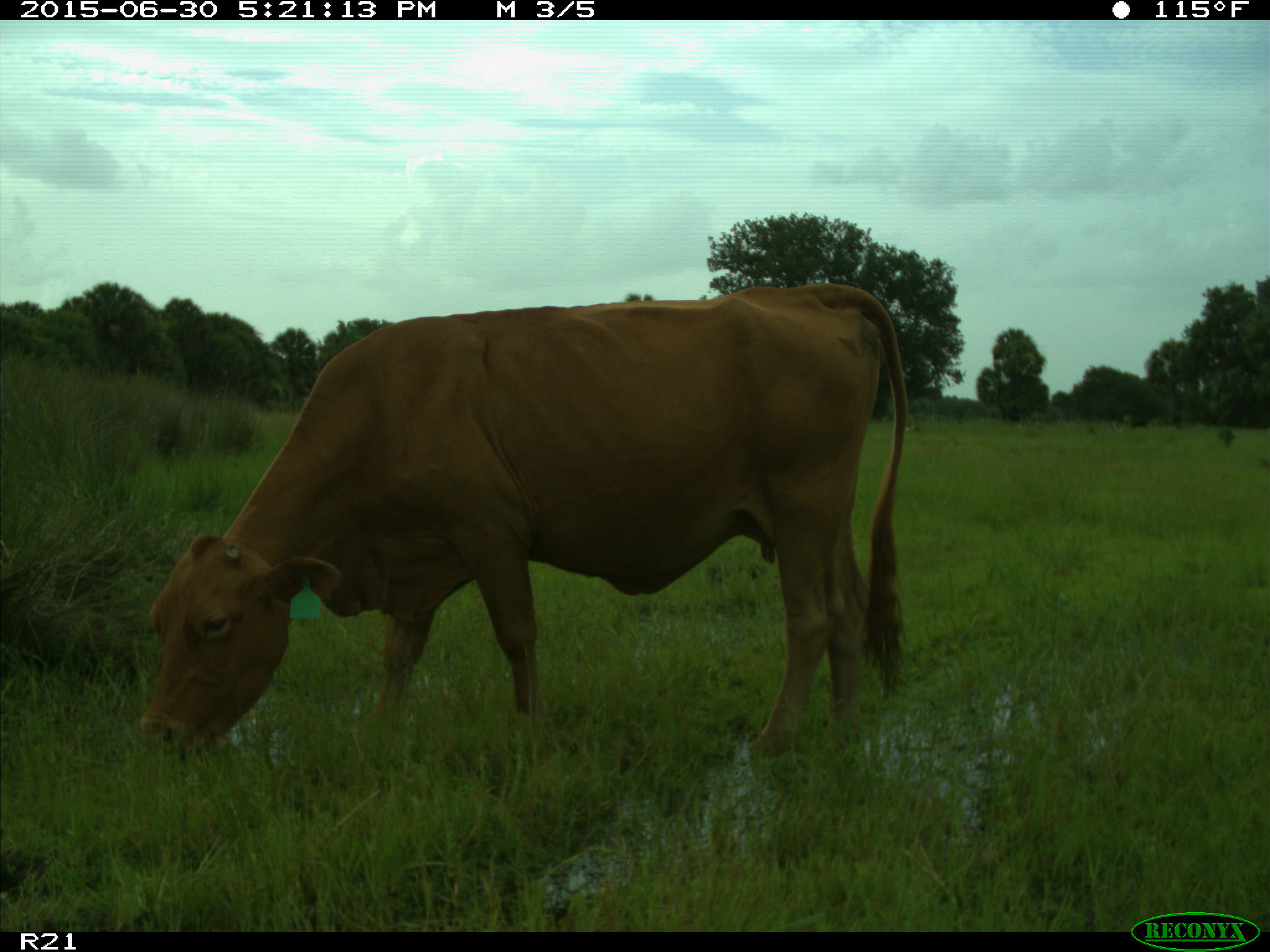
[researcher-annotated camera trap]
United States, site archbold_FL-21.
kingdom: Animalia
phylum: Chordata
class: Mammalia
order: Artiodactyla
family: Bovidae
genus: Bos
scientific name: Bos taurus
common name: domestic cow